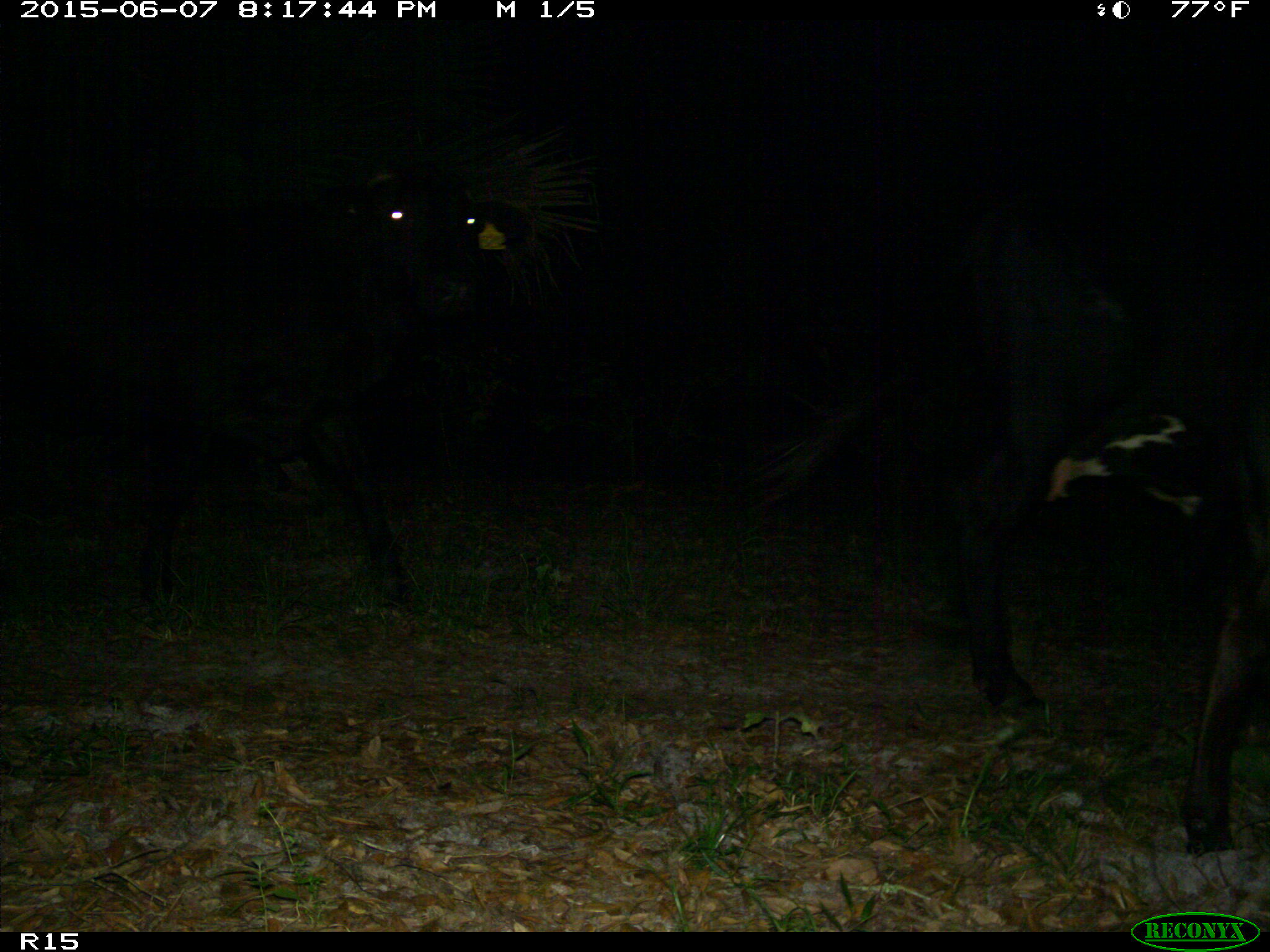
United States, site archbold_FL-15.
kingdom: Animalia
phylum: Chordata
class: Mammalia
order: Artiodactyla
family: Bovidae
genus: Bos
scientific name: Bos taurus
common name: domestic cow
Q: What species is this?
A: Bos taurus (domestic cow).